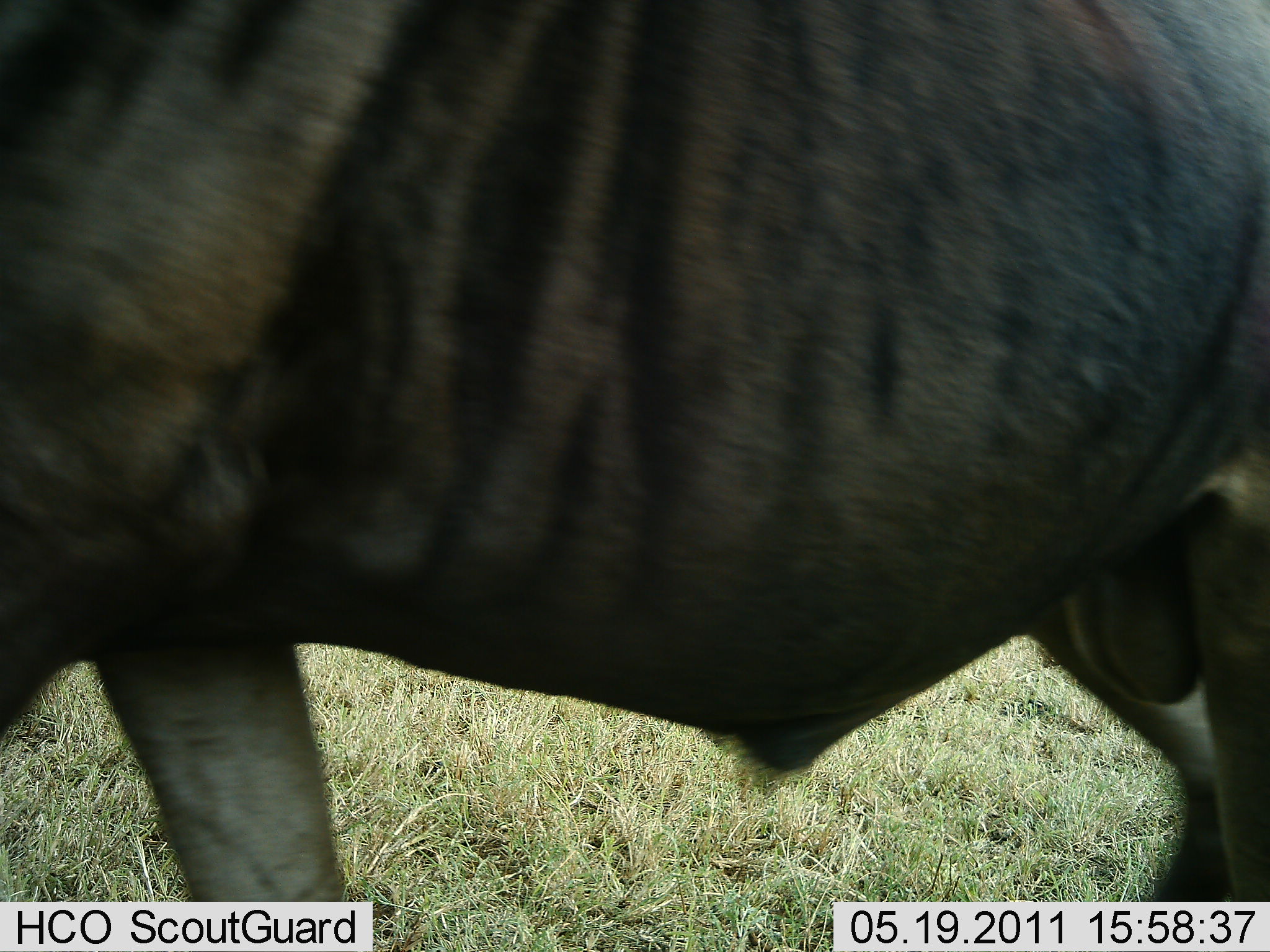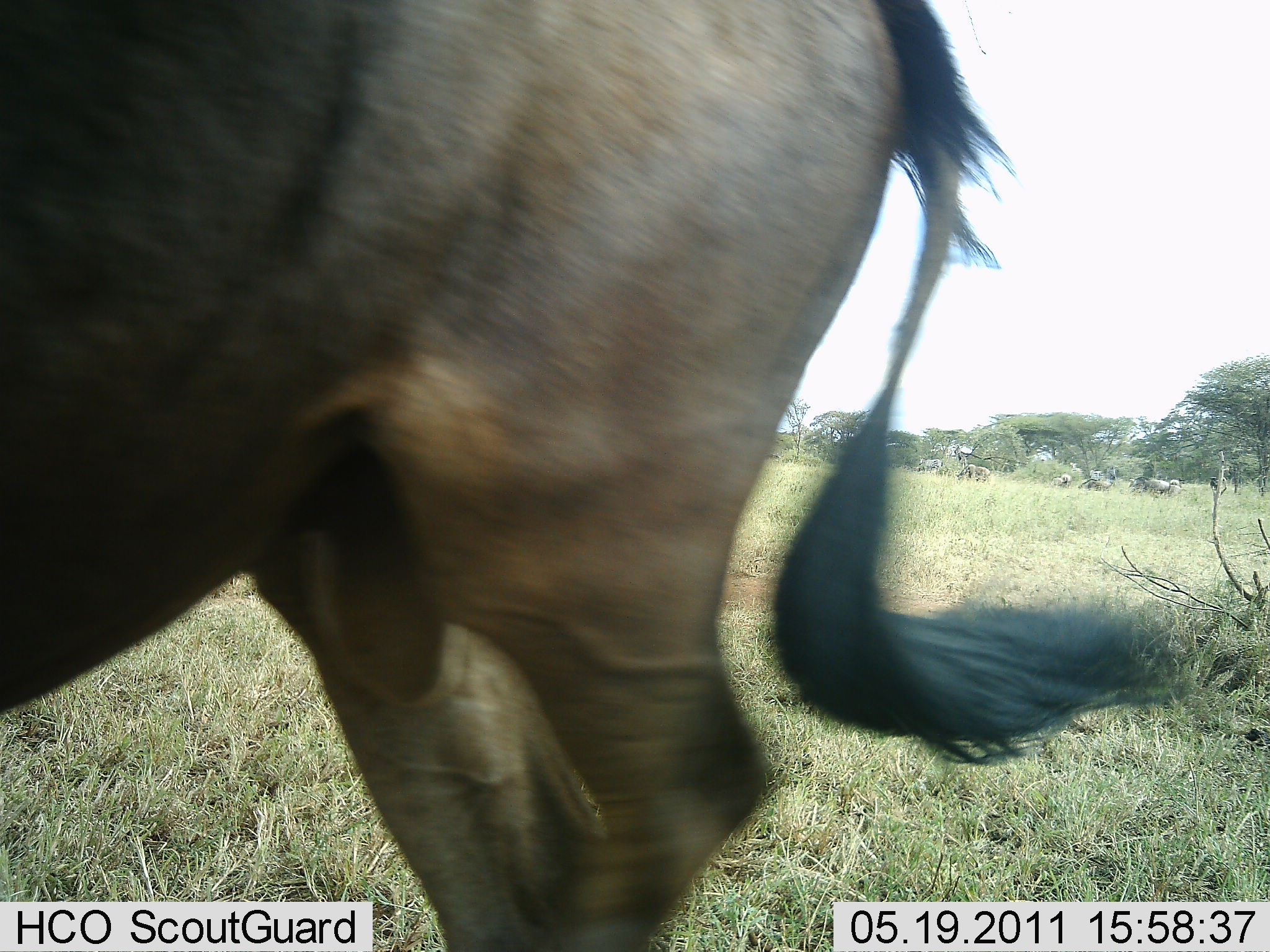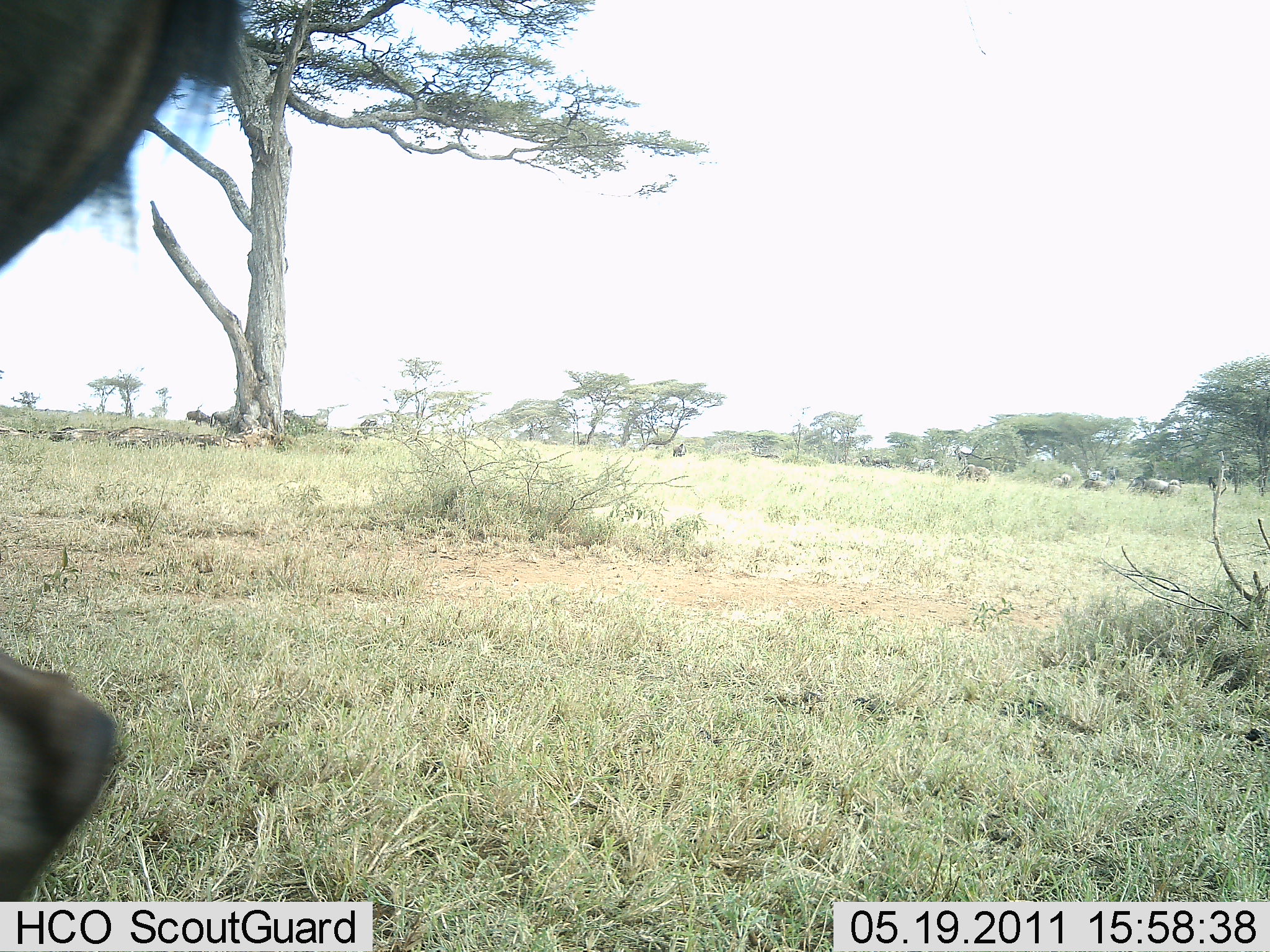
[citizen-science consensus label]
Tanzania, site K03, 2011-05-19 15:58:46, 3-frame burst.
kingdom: Animalia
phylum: Chordata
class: Mammalia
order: Artiodactyla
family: Bovidae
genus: Connochaetes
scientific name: Connochaetes taurinus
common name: blue wildebeest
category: wildebeest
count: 1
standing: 21%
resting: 0%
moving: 93%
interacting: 0%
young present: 0%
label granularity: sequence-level